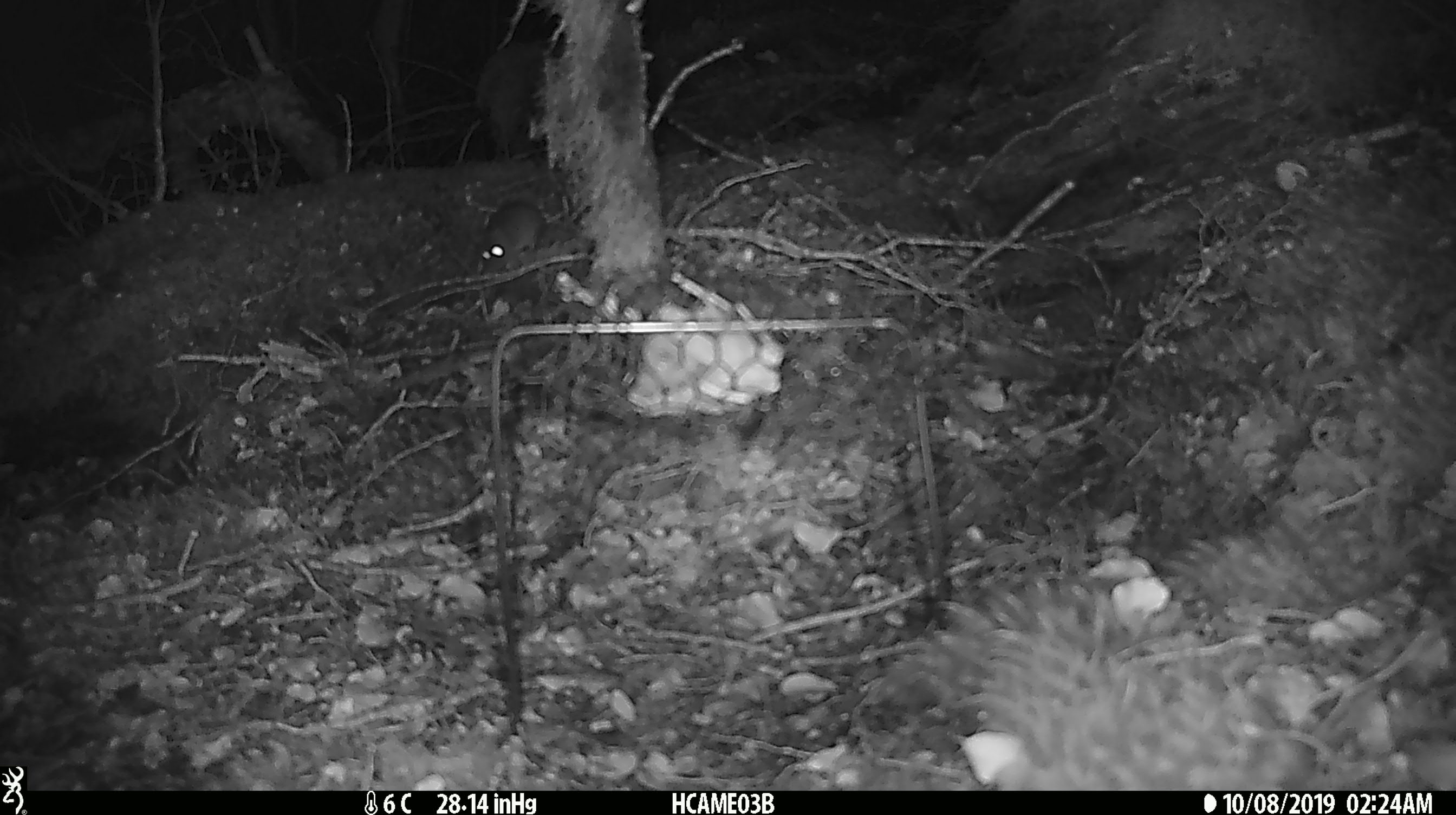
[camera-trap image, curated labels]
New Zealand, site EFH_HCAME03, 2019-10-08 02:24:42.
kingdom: Animalia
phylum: Chordata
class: Mammalia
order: Rodentia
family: Muridae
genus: Mus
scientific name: Mus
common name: mouse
Mouse (Mus).